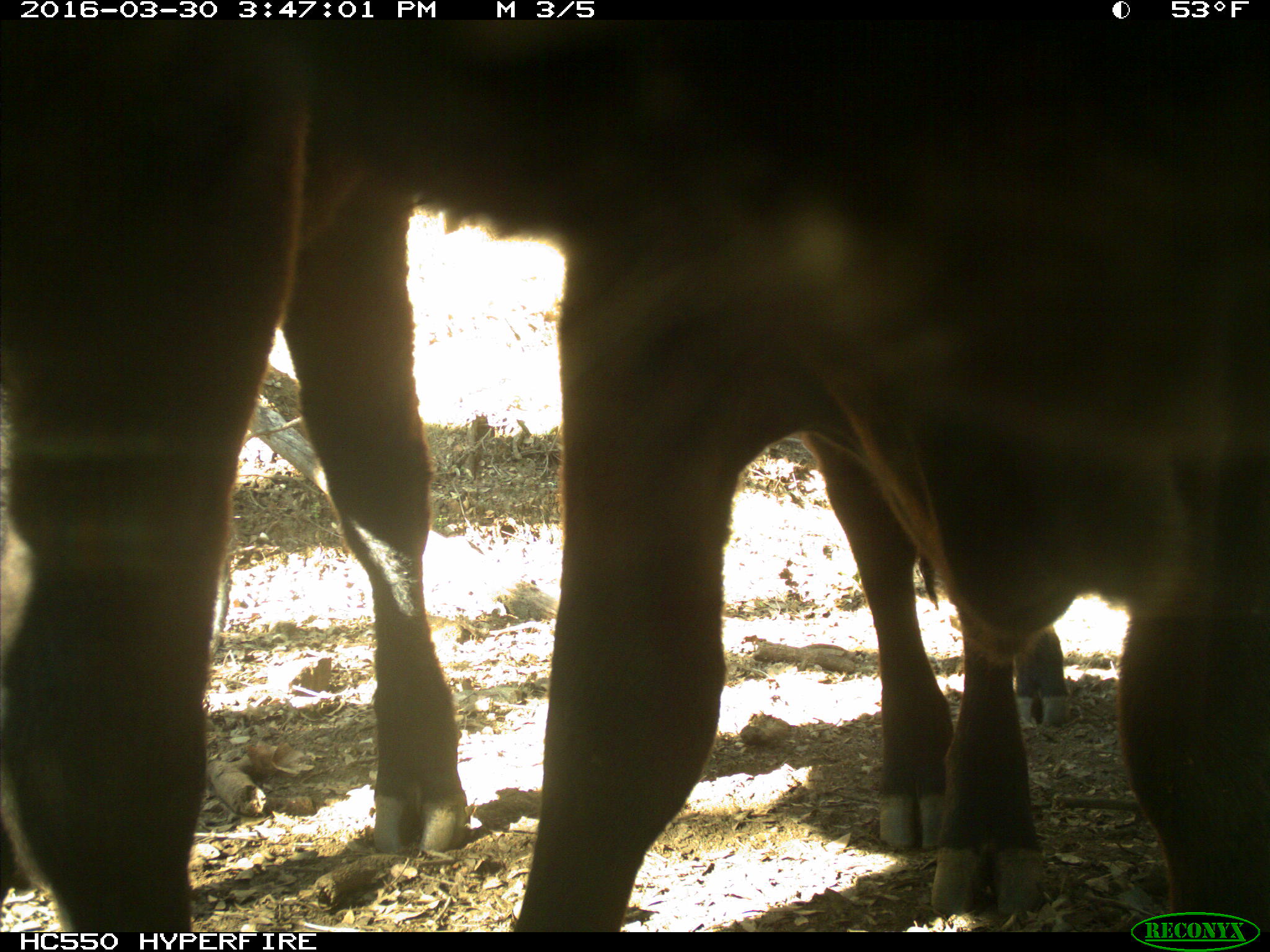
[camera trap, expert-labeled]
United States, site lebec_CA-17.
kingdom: Animalia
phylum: Chordata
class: Mammalia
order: Artiodactyla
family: Bovidae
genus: Bos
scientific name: Bos taurus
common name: domestic cow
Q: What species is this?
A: Bos taurus (domestic cow).